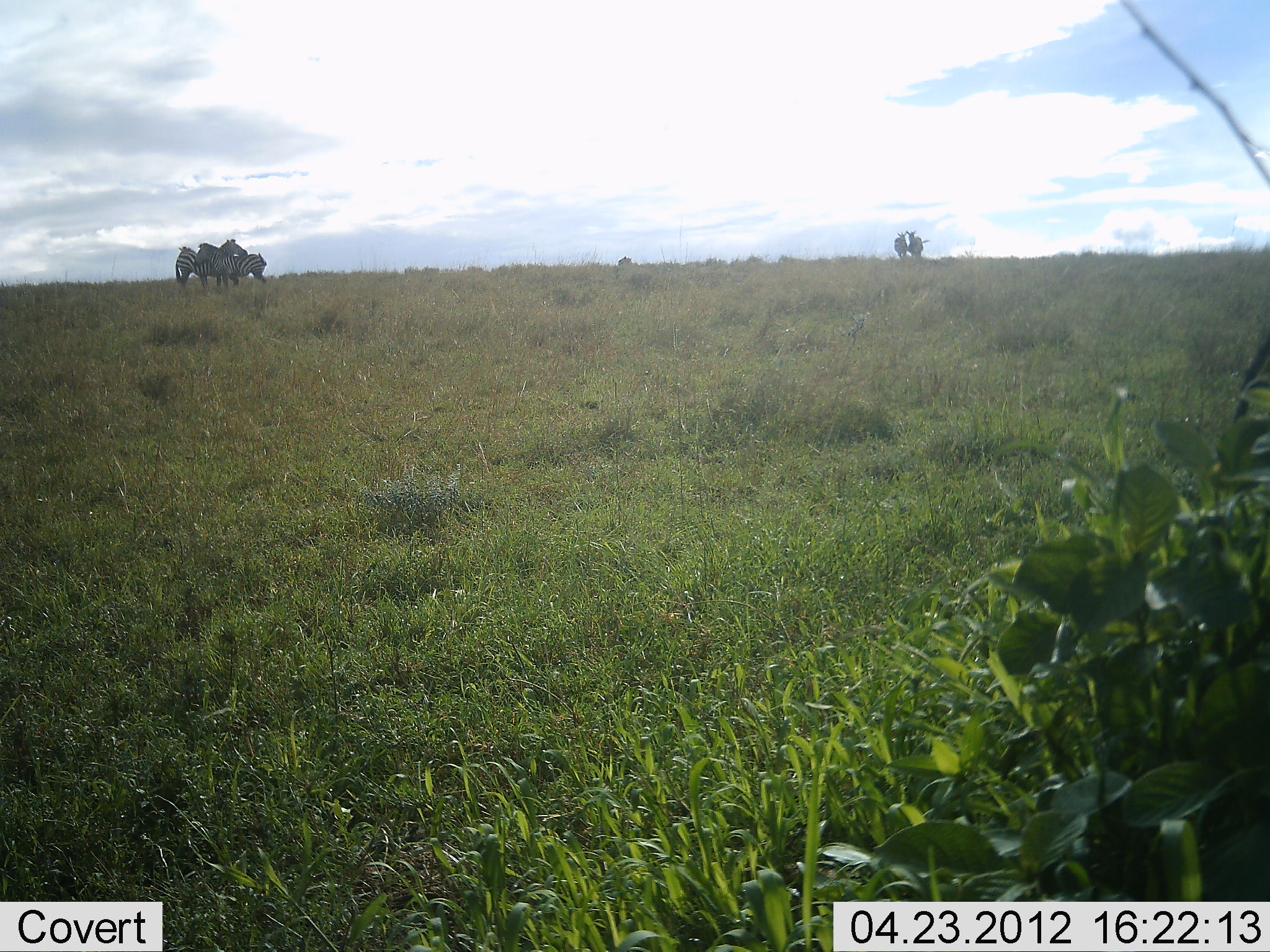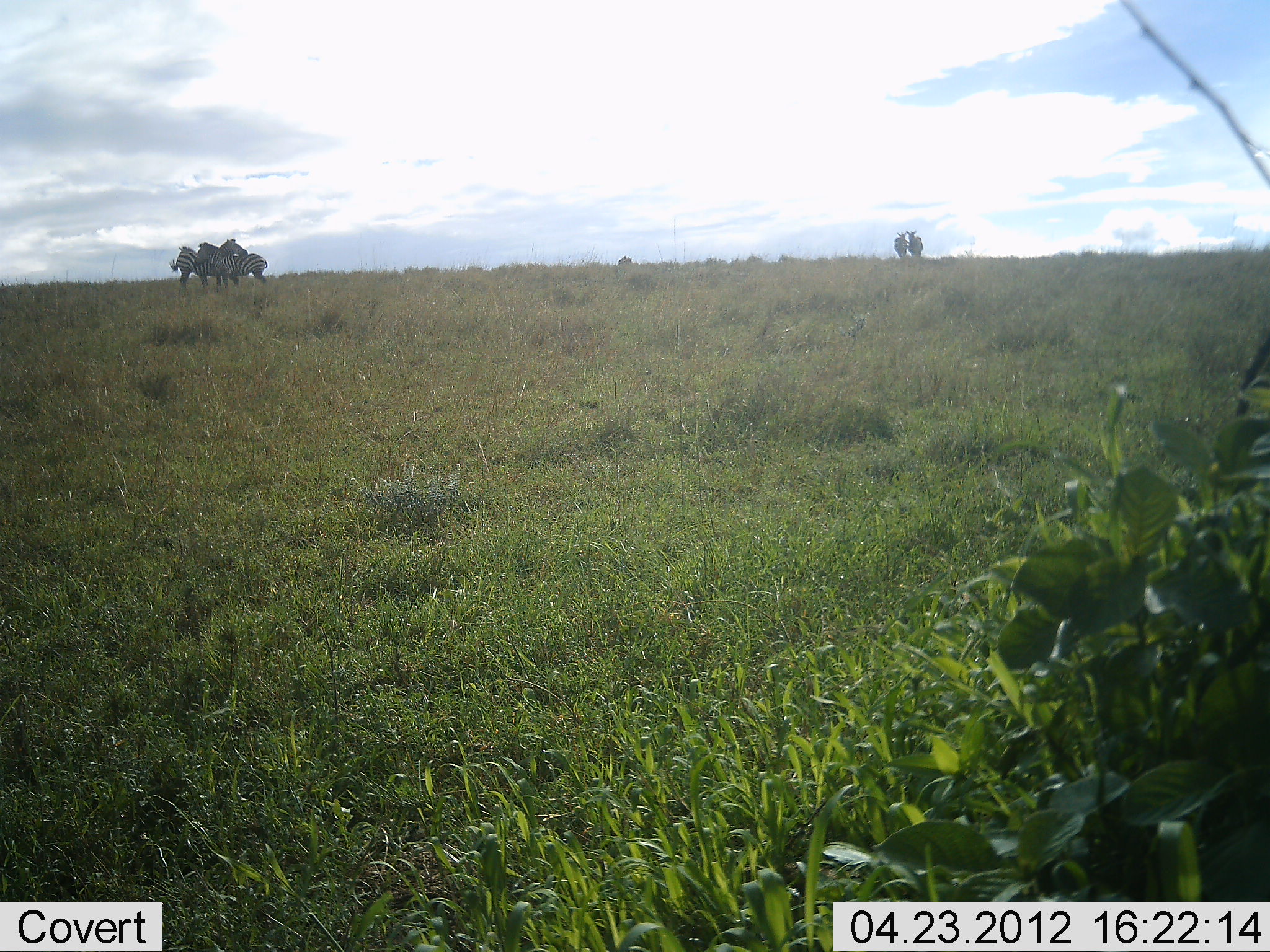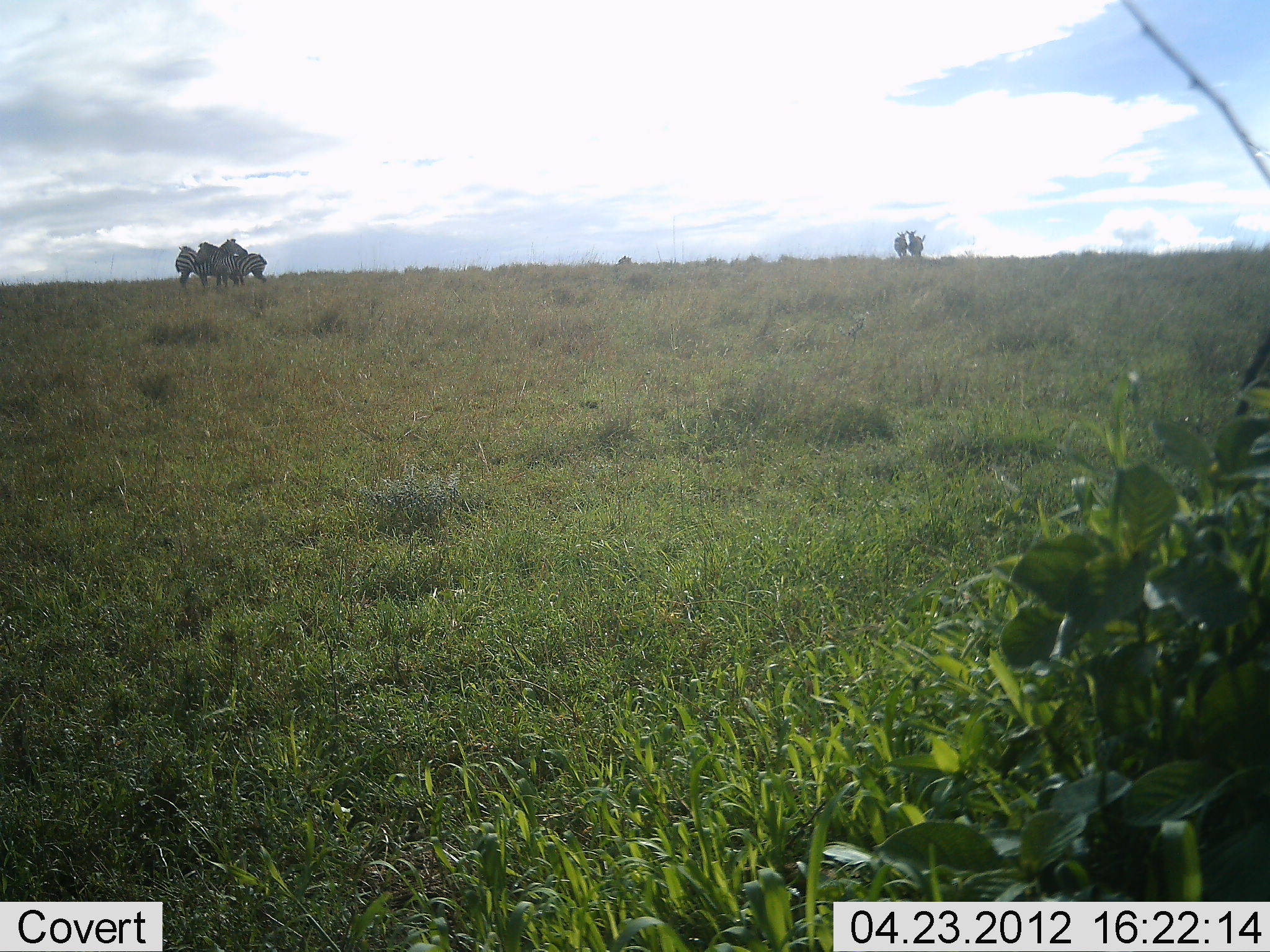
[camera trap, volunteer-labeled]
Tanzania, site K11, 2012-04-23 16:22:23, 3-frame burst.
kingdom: Animalia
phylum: Chordata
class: Mammalia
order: Perissodactyla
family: Equidae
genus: Equus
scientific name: Equus quagga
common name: plains zebra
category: zebra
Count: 5.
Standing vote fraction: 93%.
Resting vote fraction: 3%.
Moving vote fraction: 3%.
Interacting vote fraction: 23%.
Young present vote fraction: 0%.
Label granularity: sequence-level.